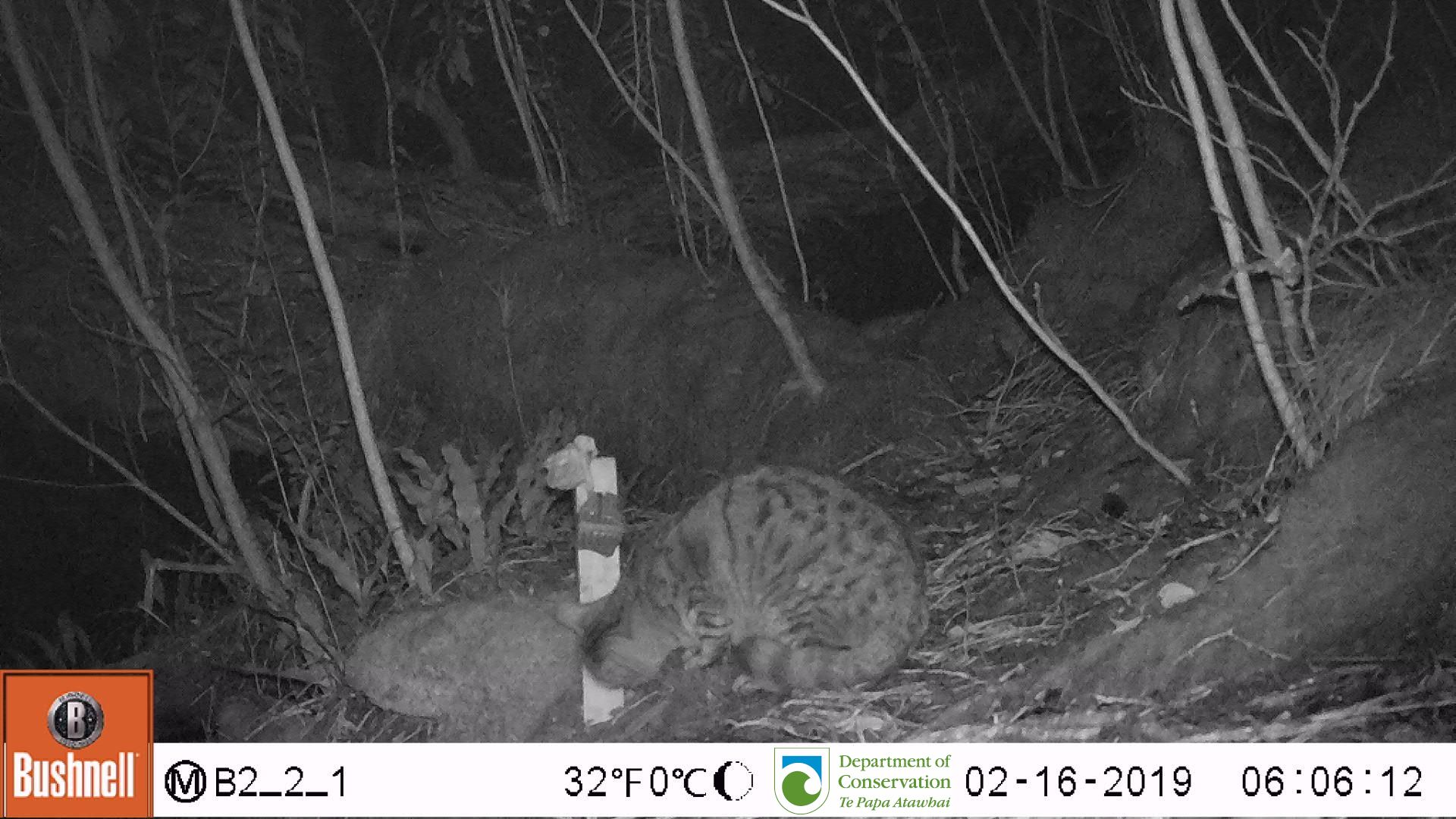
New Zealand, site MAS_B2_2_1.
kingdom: Animalia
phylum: Chordata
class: Mammalia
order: Carnivora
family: Felidae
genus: Felis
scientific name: Felis catus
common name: domestic cat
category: cat